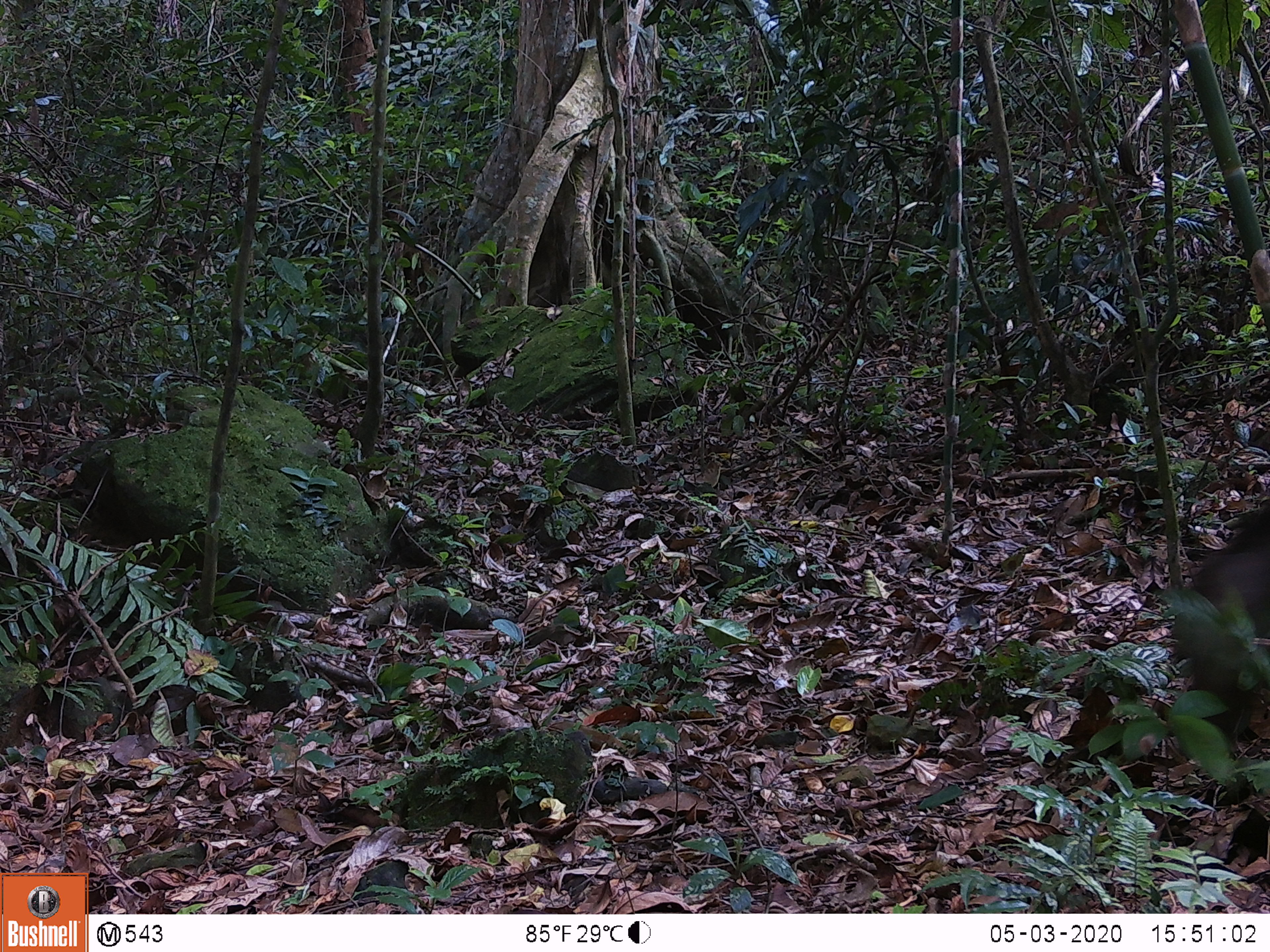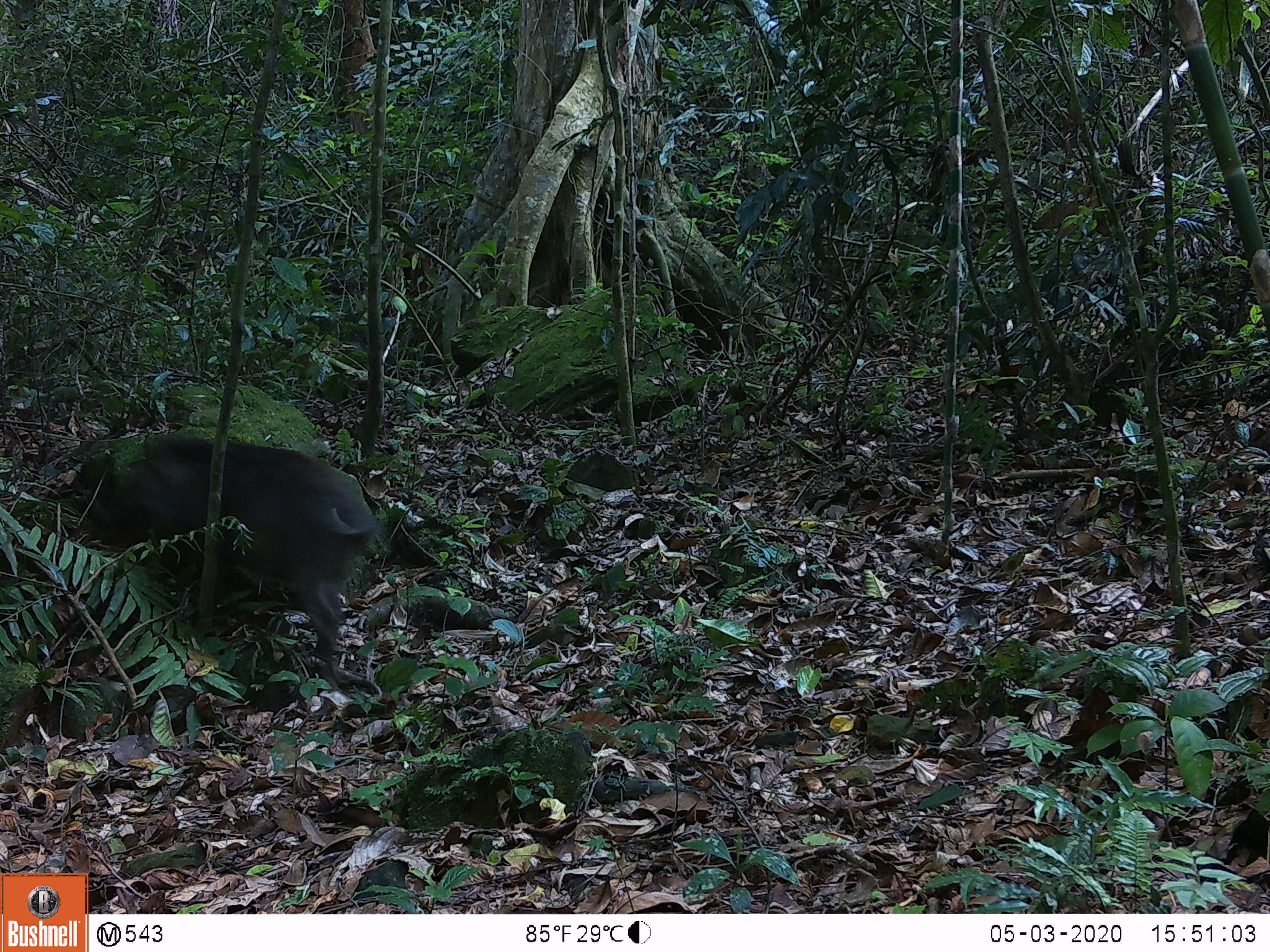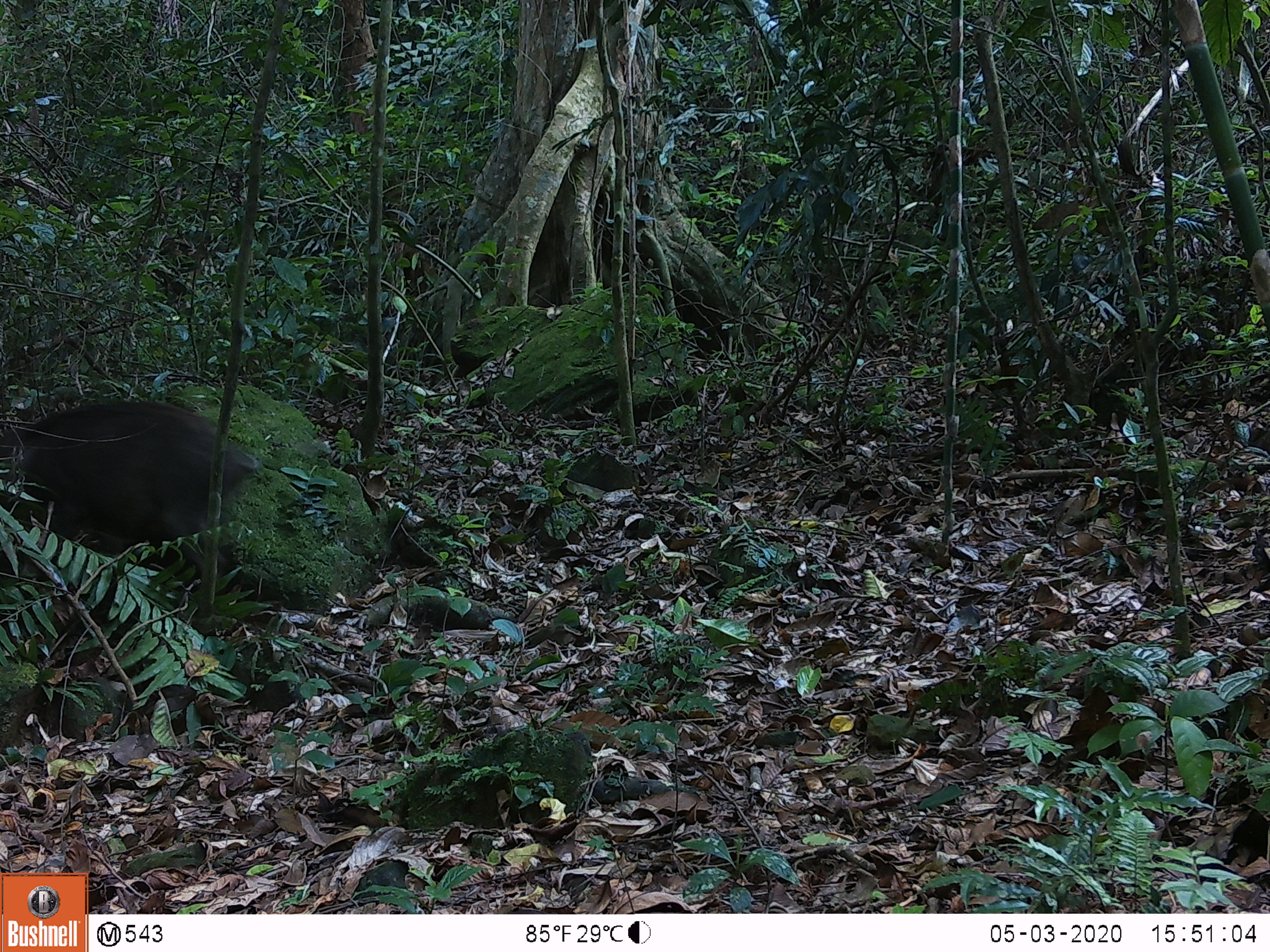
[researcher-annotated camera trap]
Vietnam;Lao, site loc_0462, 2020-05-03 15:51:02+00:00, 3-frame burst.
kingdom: Animalia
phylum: Chordata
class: Mammalia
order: Artiodactyla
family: Suidae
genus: Sus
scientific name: Sus scrofa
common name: eurasian wild pig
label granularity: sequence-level